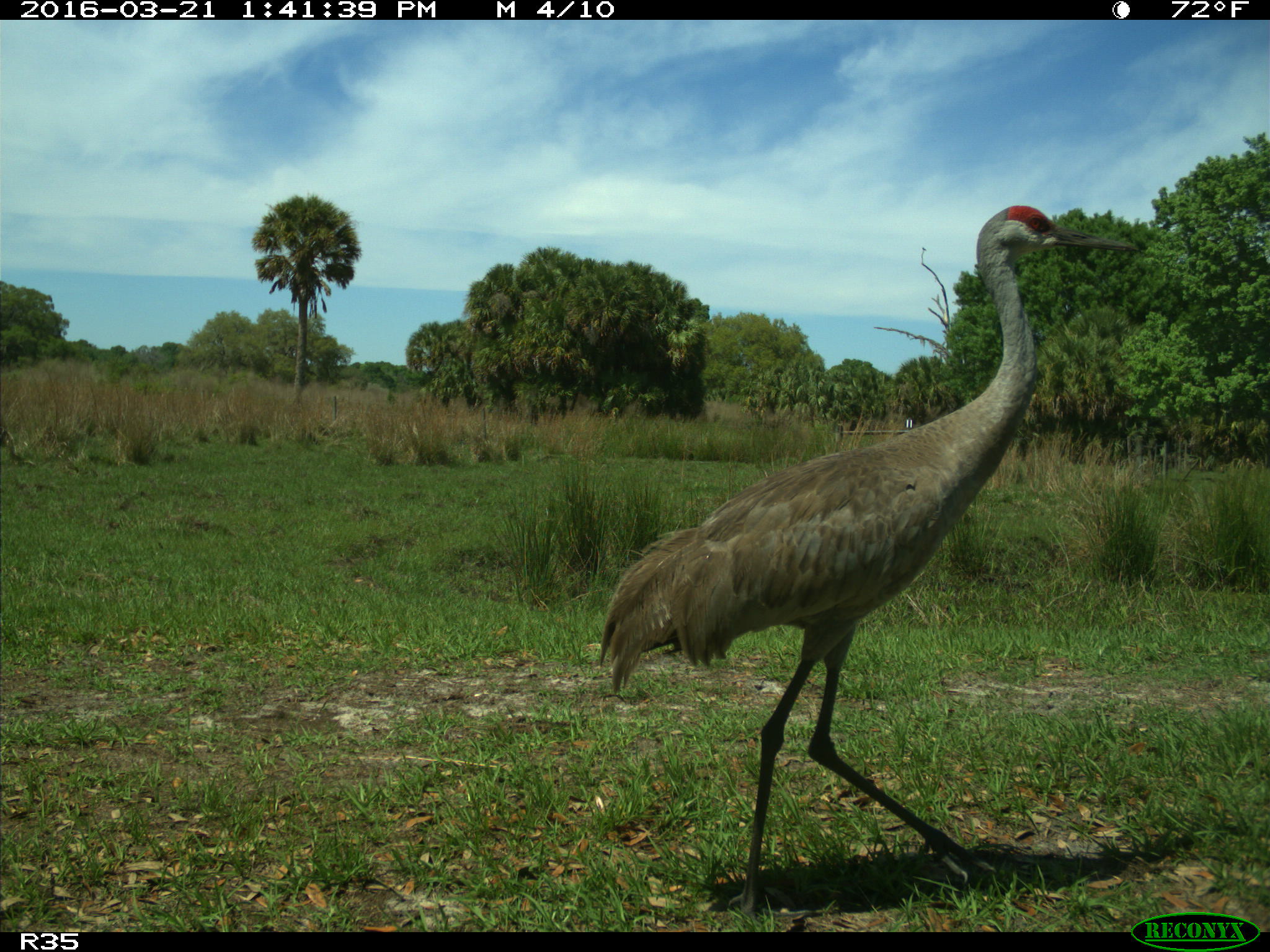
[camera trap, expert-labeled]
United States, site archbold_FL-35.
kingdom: Animalia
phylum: Chordata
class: Aves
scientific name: Aves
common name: birds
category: unidentified bird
Unidentified bird (birds) (Aves).